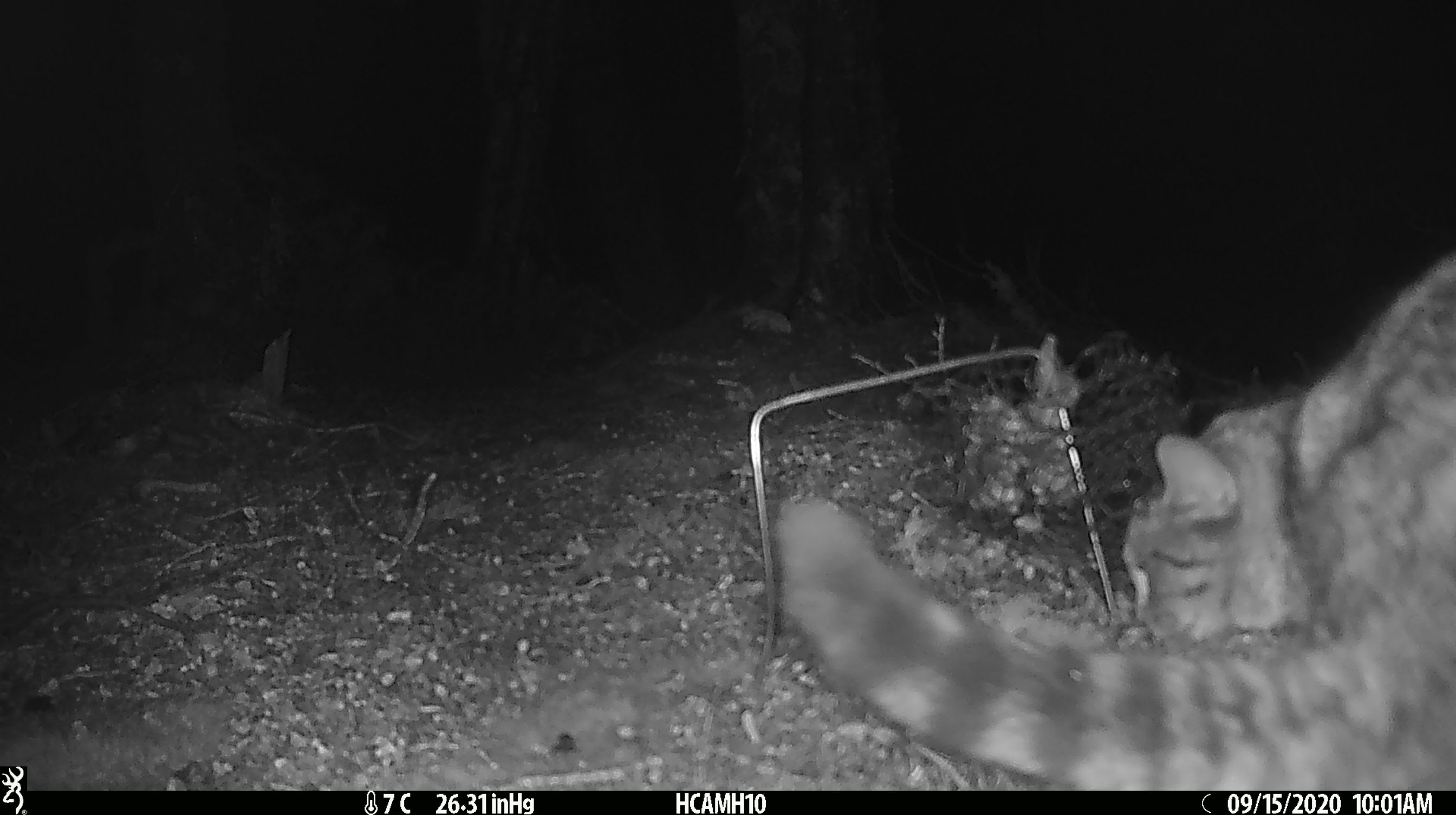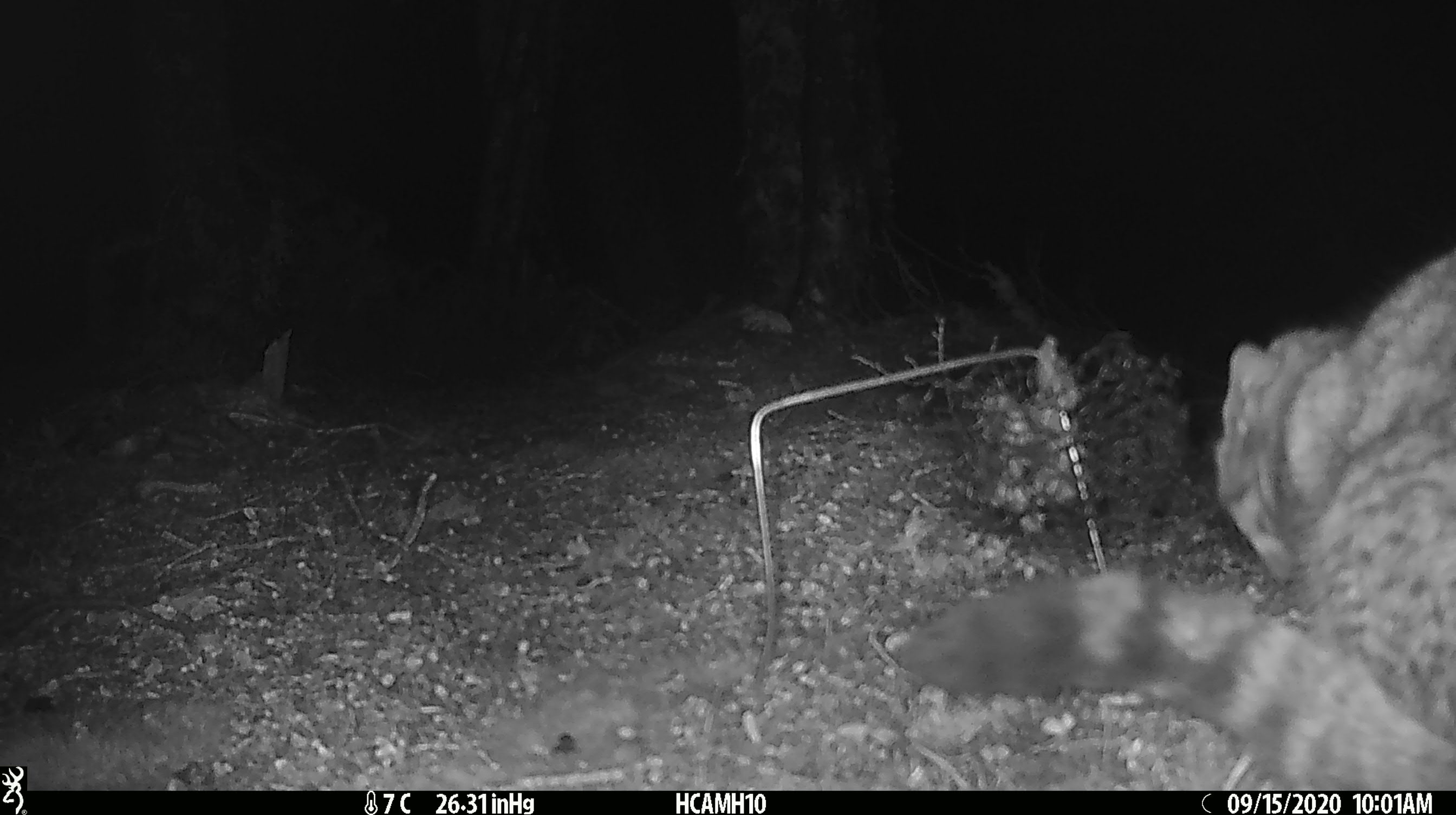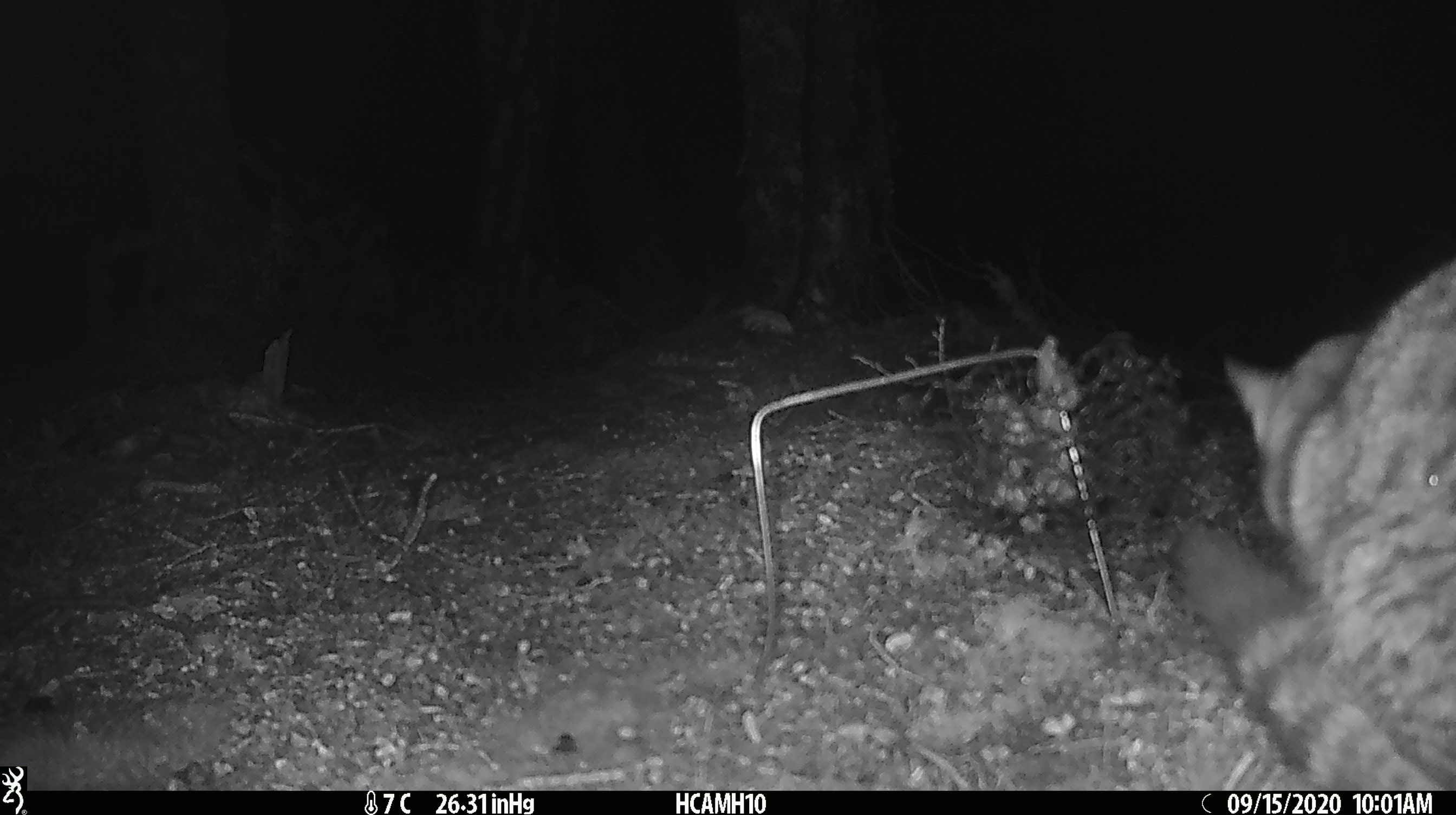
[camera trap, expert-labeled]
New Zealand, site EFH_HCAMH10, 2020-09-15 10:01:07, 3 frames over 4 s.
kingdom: Animalia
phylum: Chordata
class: Mammalia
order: Carnivora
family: Felidae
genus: Felis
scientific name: Felis catus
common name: domestic cat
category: cat